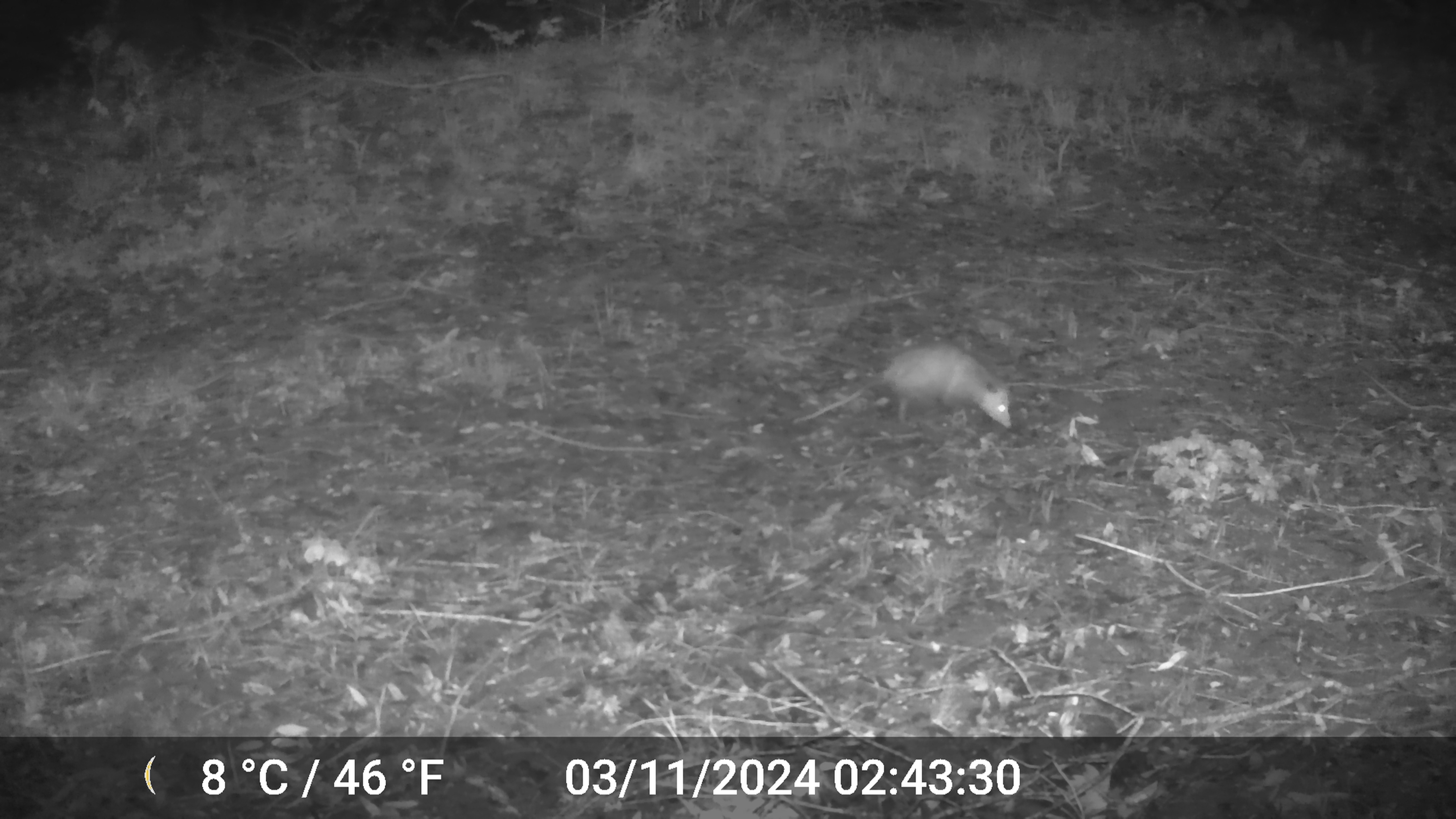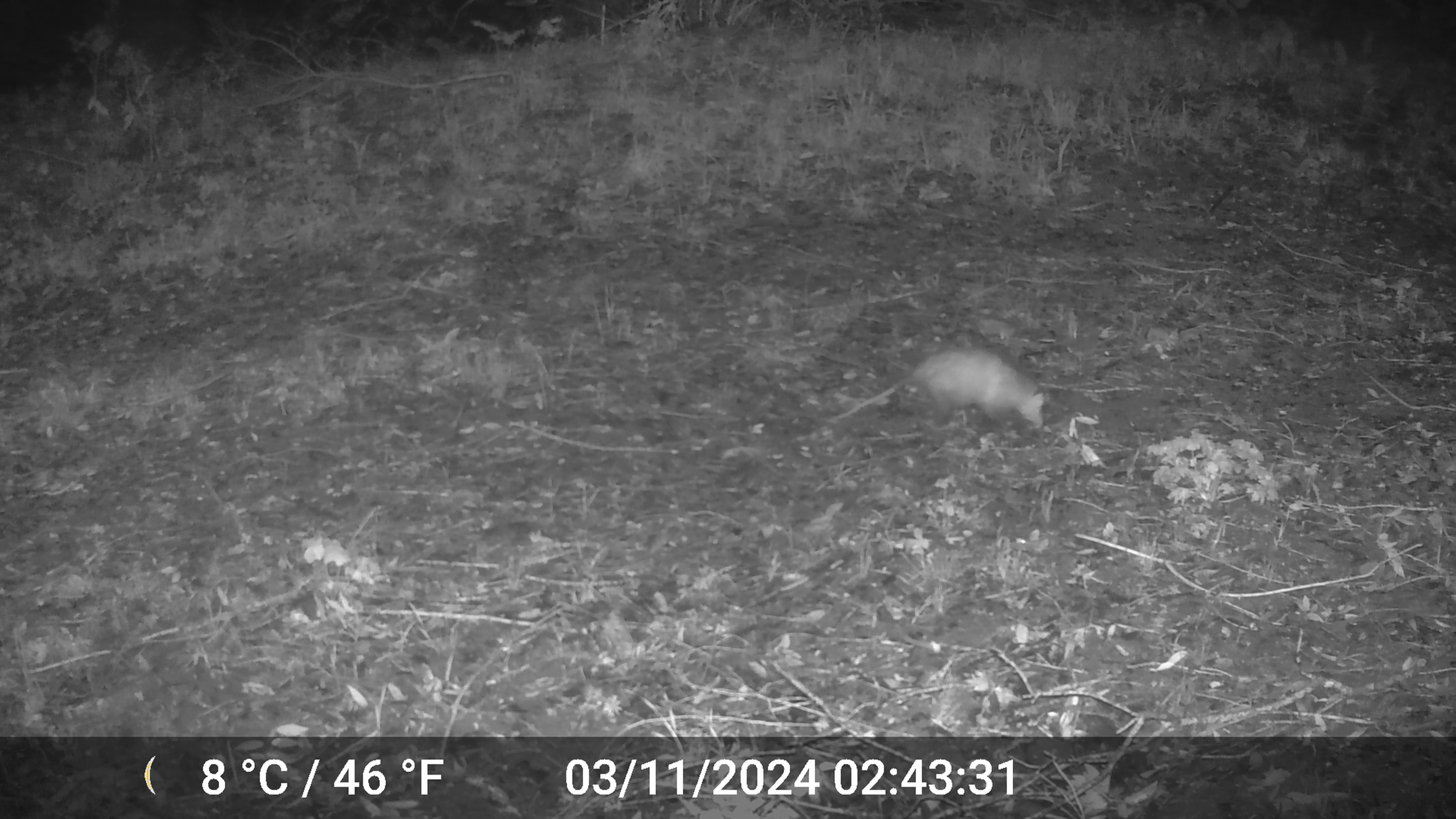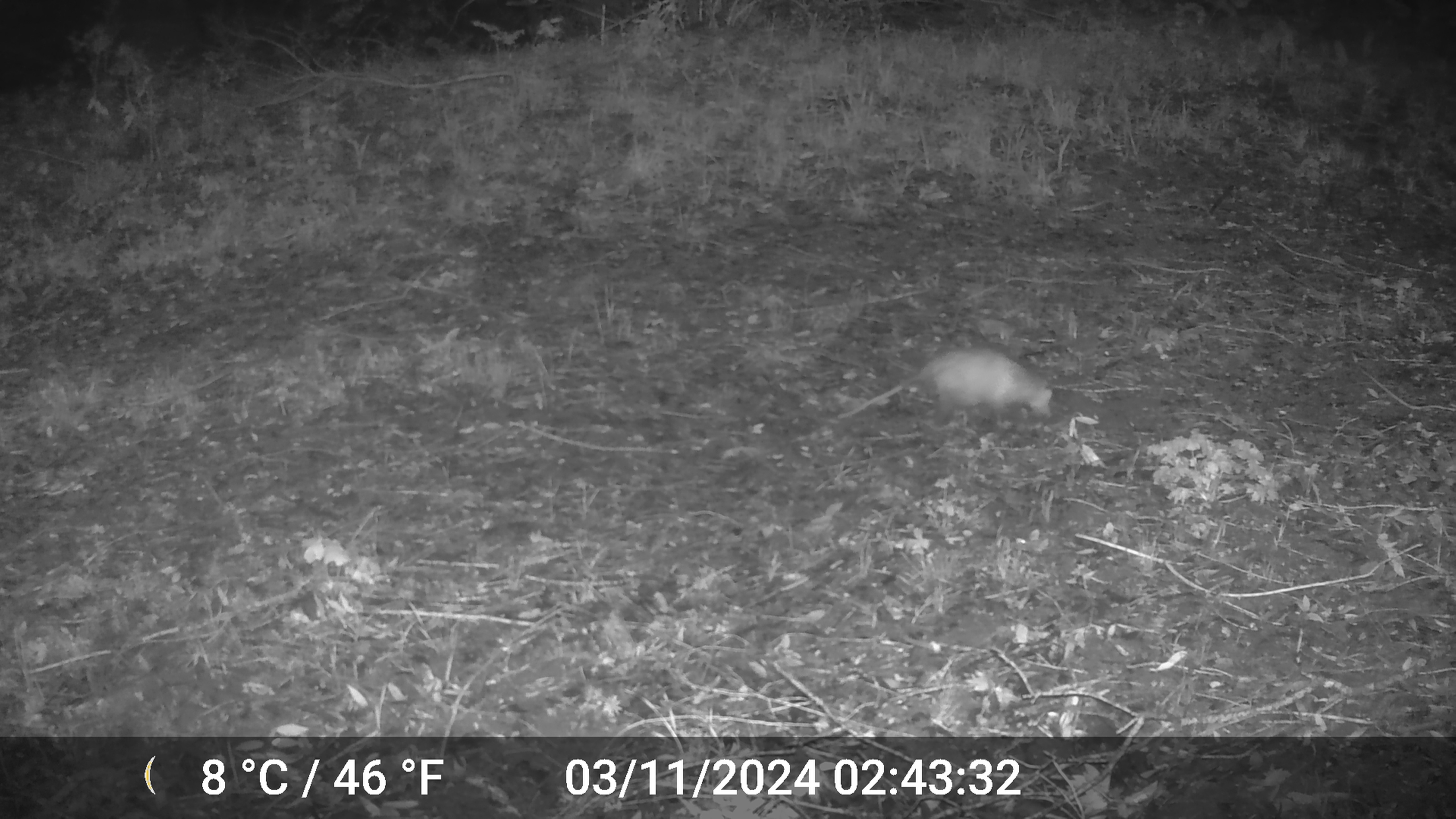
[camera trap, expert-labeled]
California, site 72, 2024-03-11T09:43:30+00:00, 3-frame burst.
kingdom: Animalia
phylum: Chordata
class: Mammalia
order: Didelphimorphia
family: Didelphidae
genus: Didelphis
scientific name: Didelphis virginiana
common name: virginia opossum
Virginia opossum (Didelphis virginiana).